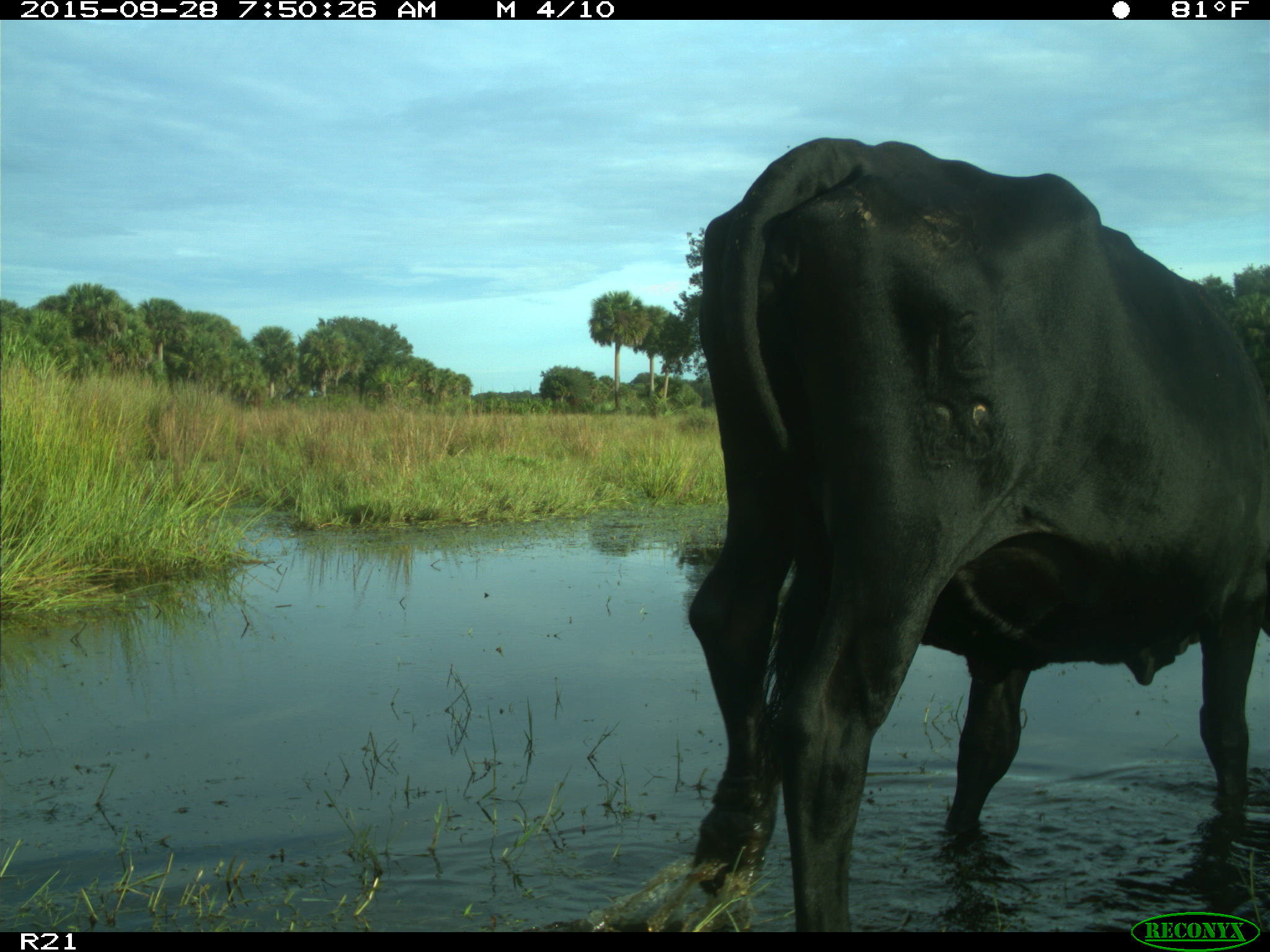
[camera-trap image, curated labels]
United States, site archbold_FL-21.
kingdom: Animalia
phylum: Chordata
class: Mammalia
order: Artiodactyla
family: Bovidae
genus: Bos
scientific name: Bos taurus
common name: domestic cow